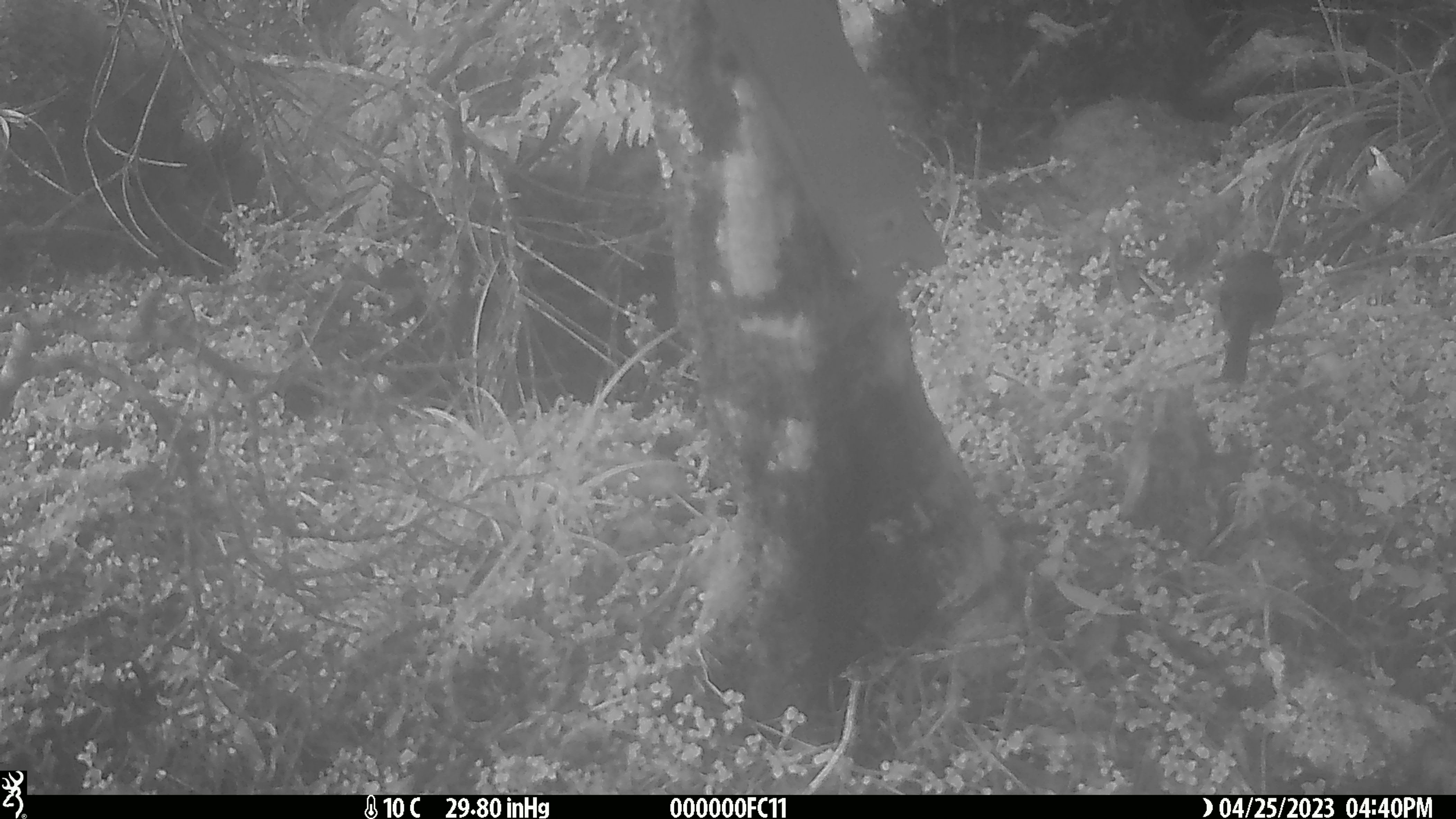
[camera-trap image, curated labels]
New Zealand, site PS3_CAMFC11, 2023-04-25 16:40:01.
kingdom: Animalia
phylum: Chordata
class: Aves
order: Passeriformes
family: Meliphagidae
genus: Anthornis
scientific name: Anthornis melanura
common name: new zealand bellbird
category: bellbird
Bellbird (new zealand bellbird) (Anthornis melanura).